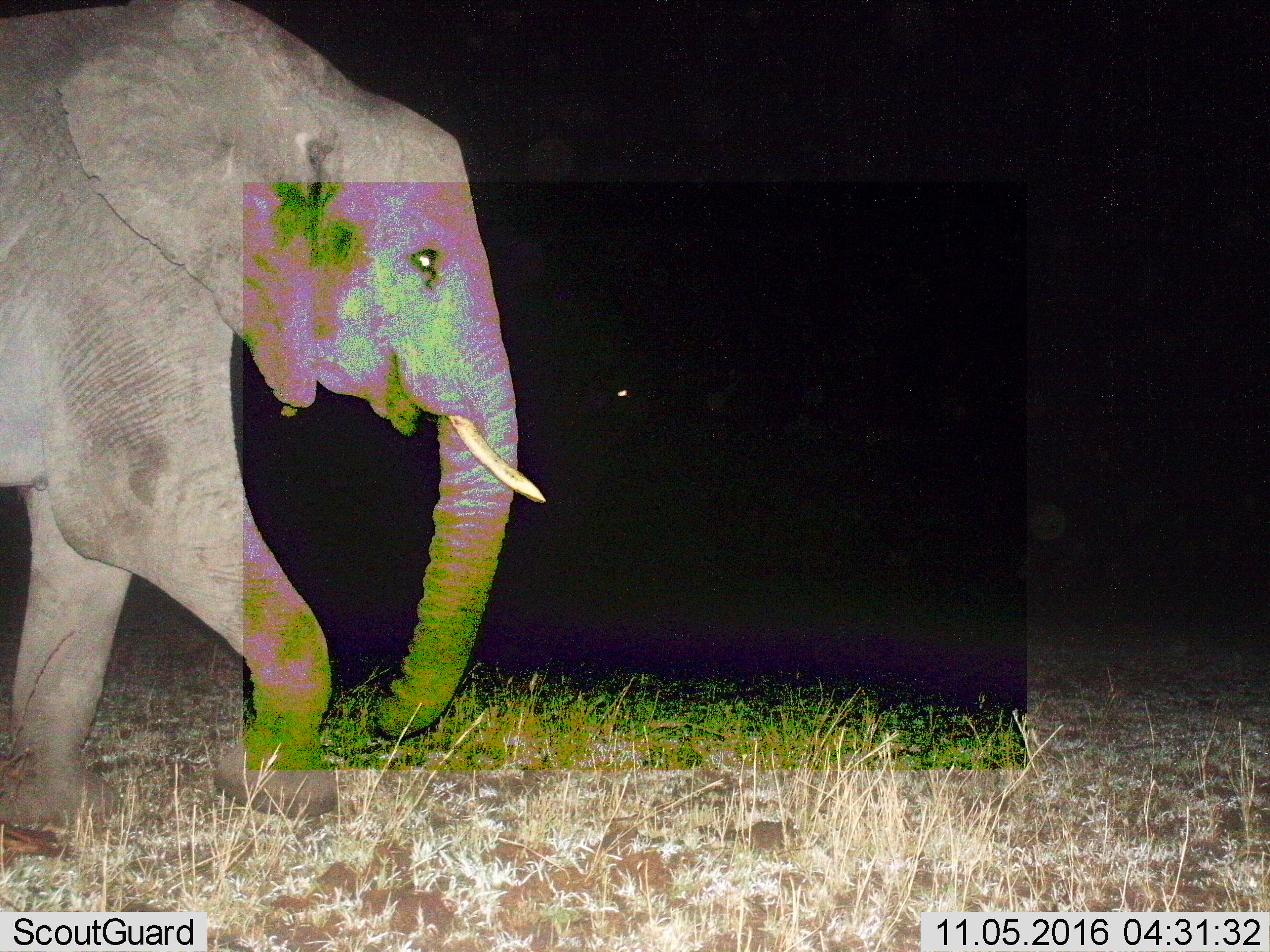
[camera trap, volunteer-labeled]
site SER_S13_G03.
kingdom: Animalia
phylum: Chordata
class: Mammalia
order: Proboscidea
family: Elephantidae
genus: Loxodonta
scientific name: Loxodonta africana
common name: african bush elephant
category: elephant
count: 1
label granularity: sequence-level